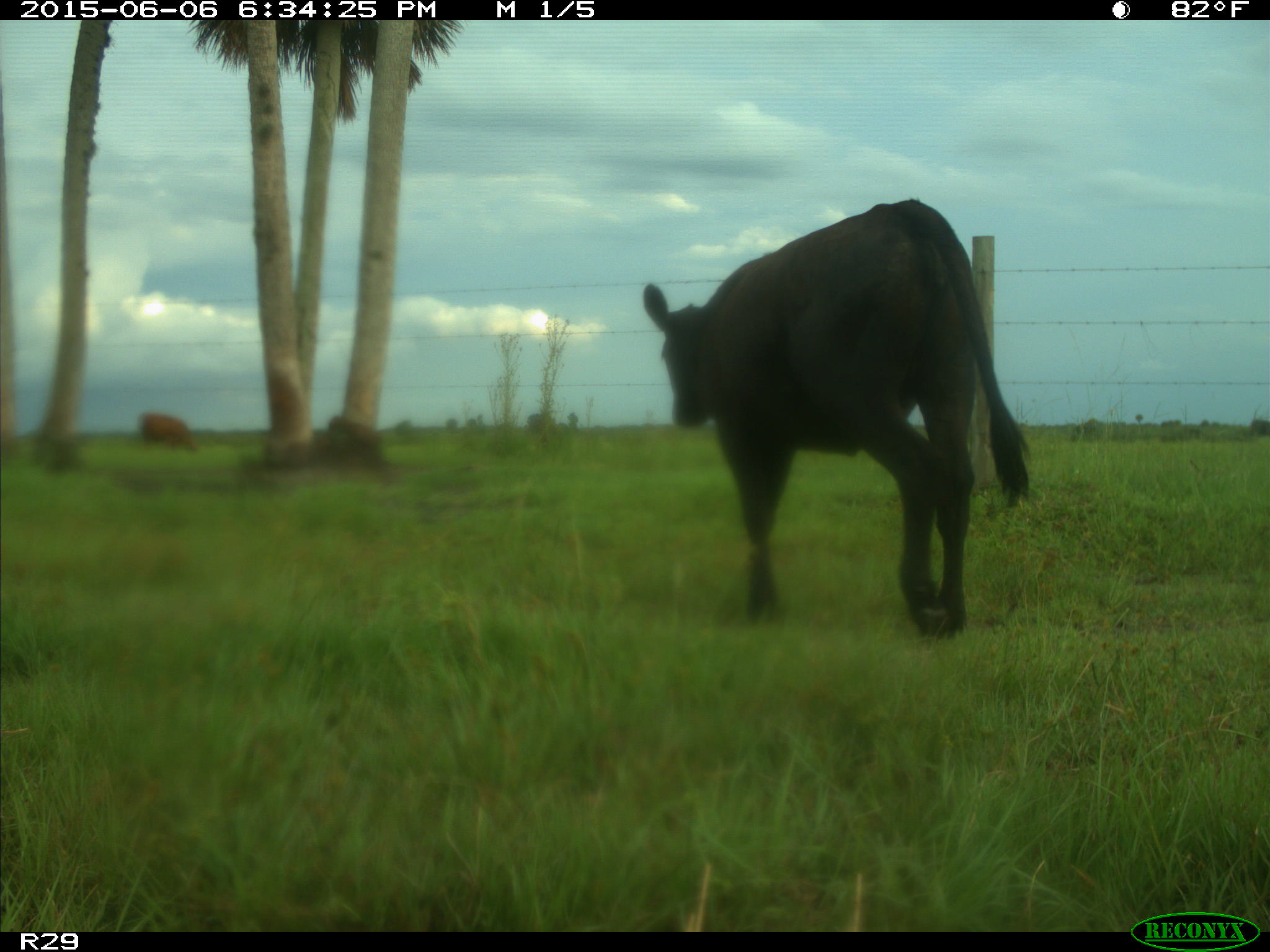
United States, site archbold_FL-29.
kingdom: Animalia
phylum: Chordata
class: Mammalia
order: Artiodactyla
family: Bovidae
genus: Bos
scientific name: Bos taurus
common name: domestic cow